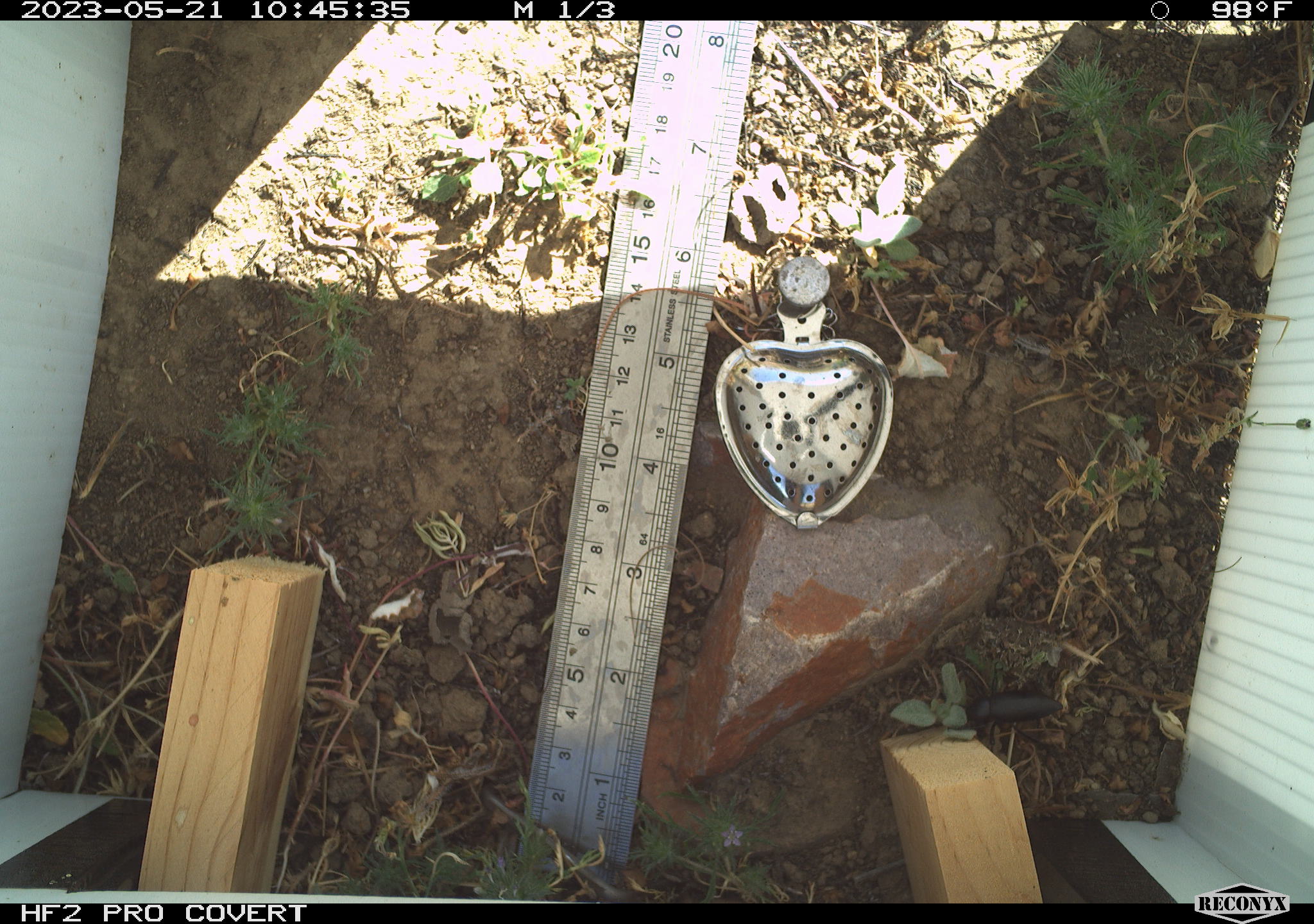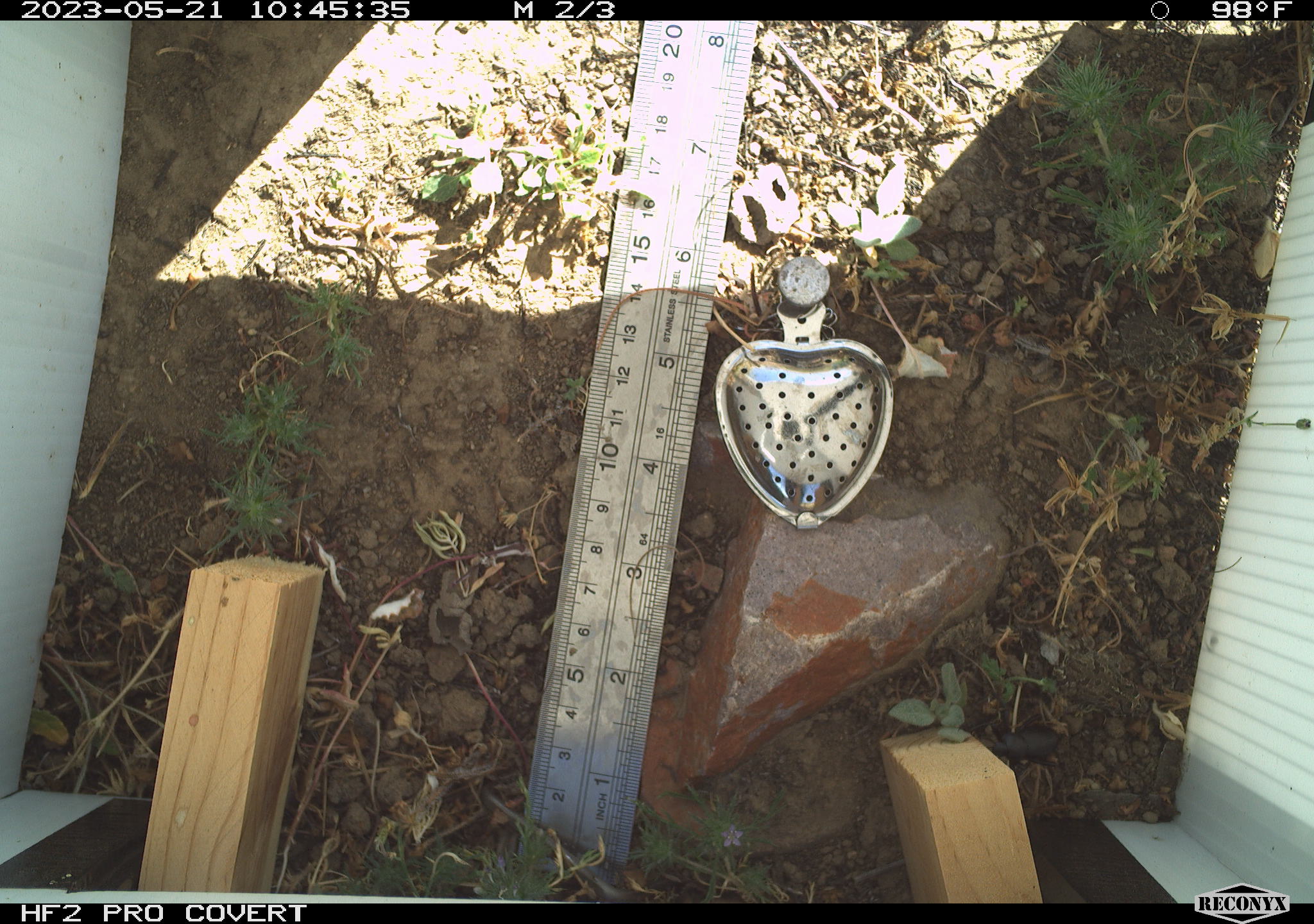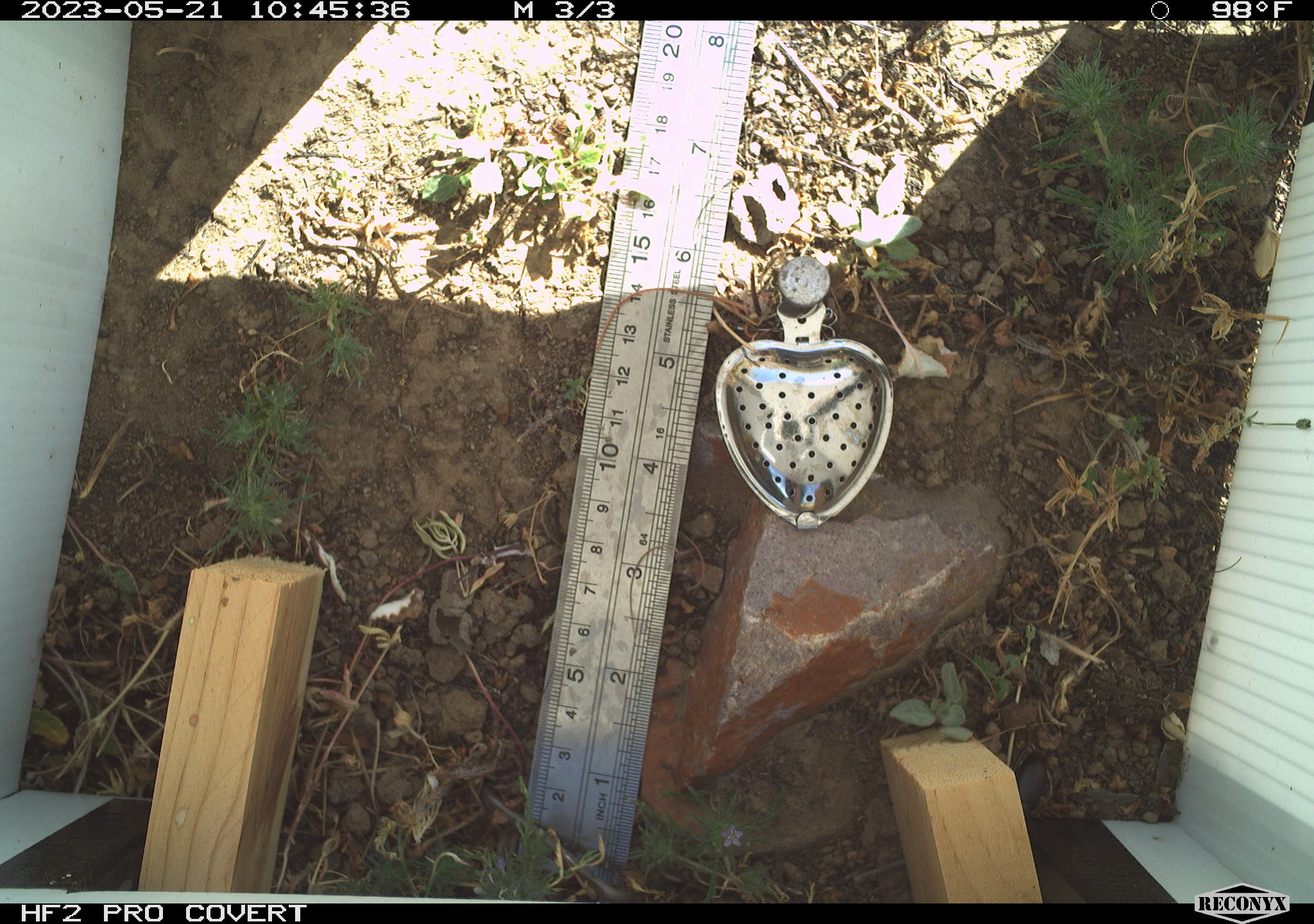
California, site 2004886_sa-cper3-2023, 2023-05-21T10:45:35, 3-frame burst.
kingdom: Animalia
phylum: Arthropoda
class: Insecta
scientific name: Insecta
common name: insect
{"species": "insect (Insecta)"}